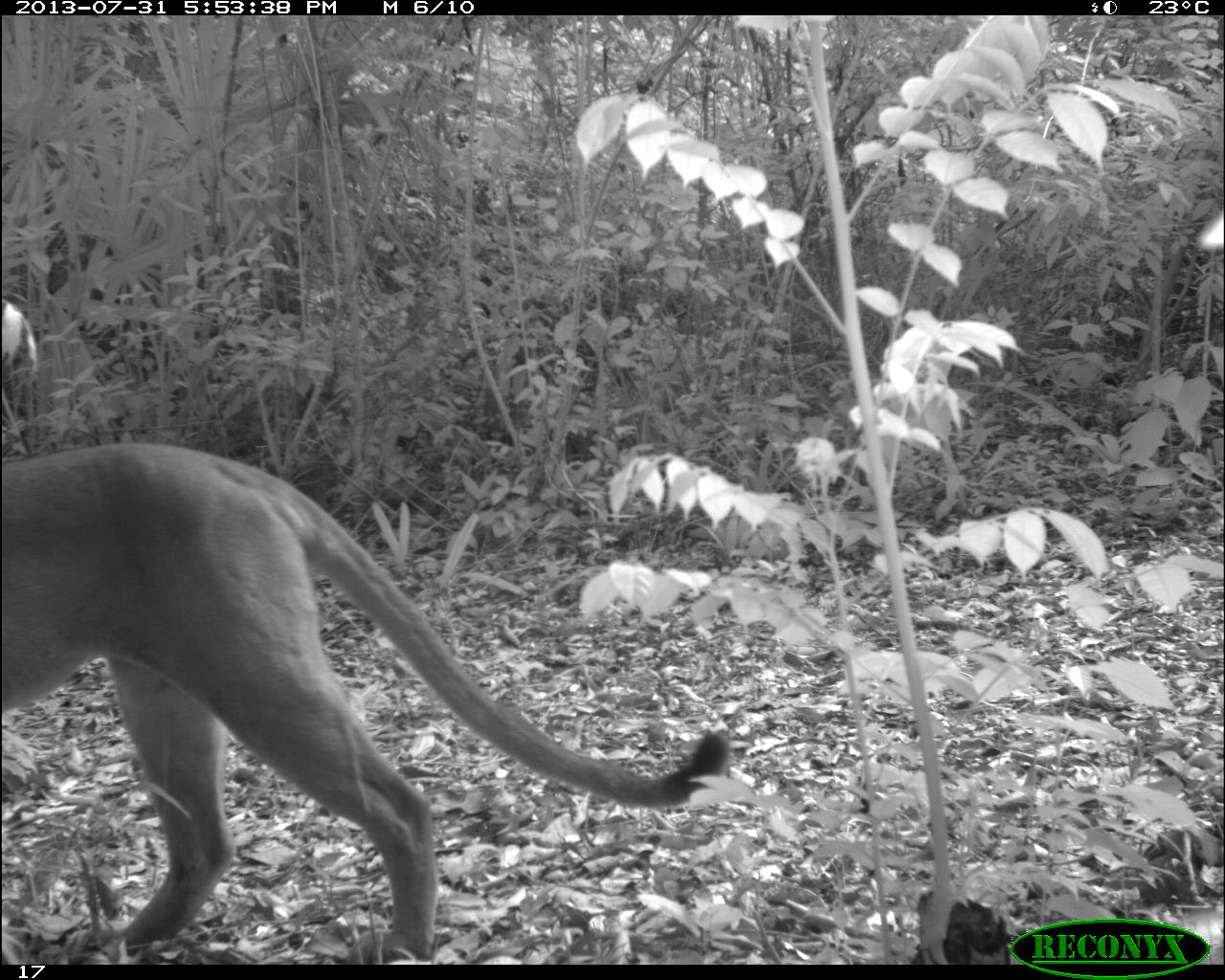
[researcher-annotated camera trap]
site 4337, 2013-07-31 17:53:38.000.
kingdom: Animalia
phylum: Chordata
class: Mammalia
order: Carnivora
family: Felidae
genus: Puma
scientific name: Puma concolor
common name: mountain lion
Puma concolor (mountain lion), count 1, sex male.